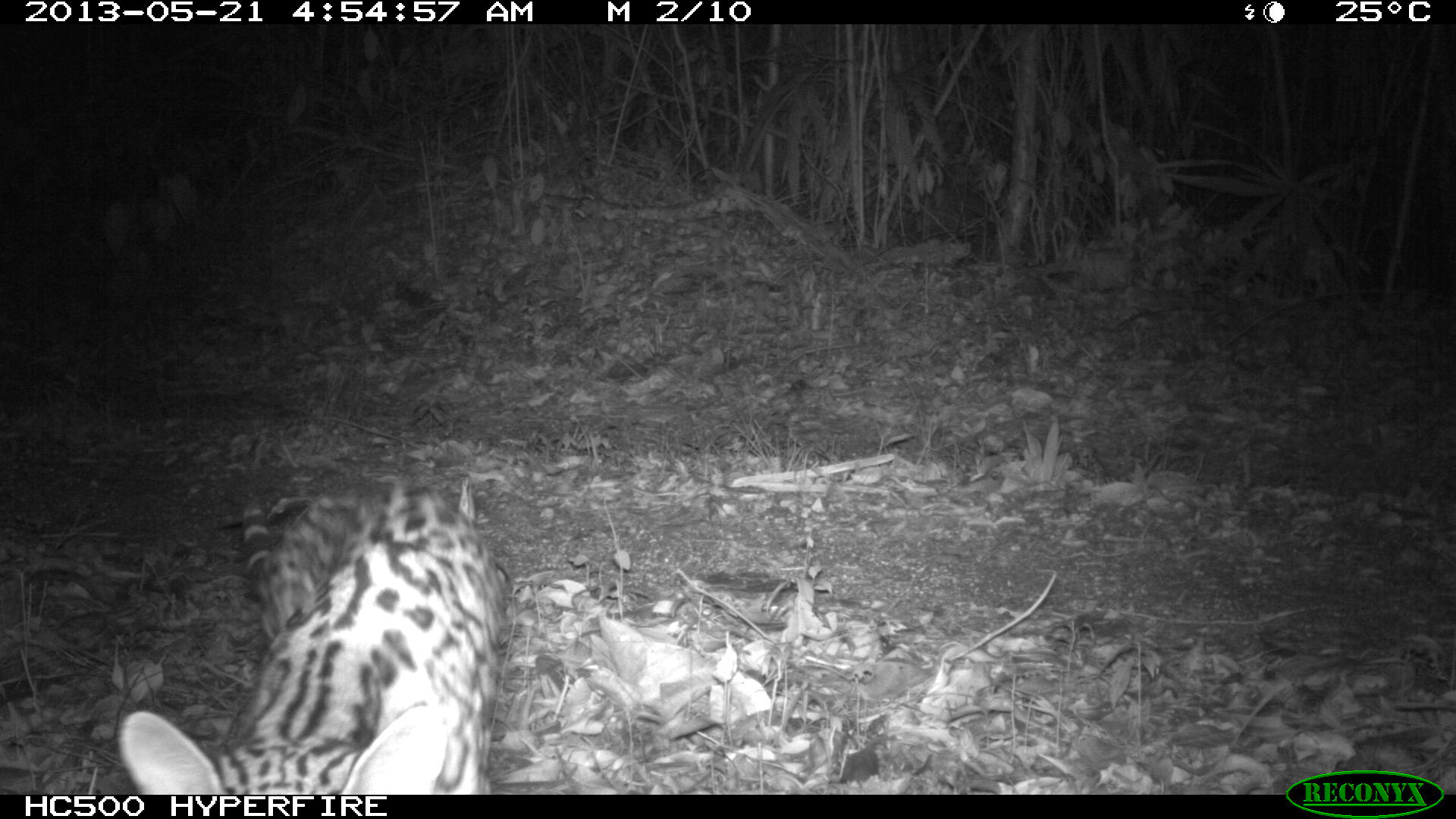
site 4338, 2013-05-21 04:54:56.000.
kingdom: Animalia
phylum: Chordata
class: Mammalia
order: Carnivora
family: Felidae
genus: Leopardus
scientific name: Leopardus pardalis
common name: ocelot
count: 1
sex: female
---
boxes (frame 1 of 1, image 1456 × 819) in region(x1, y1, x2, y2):
leopardus pardalis: region(116, 476, 504, 795)